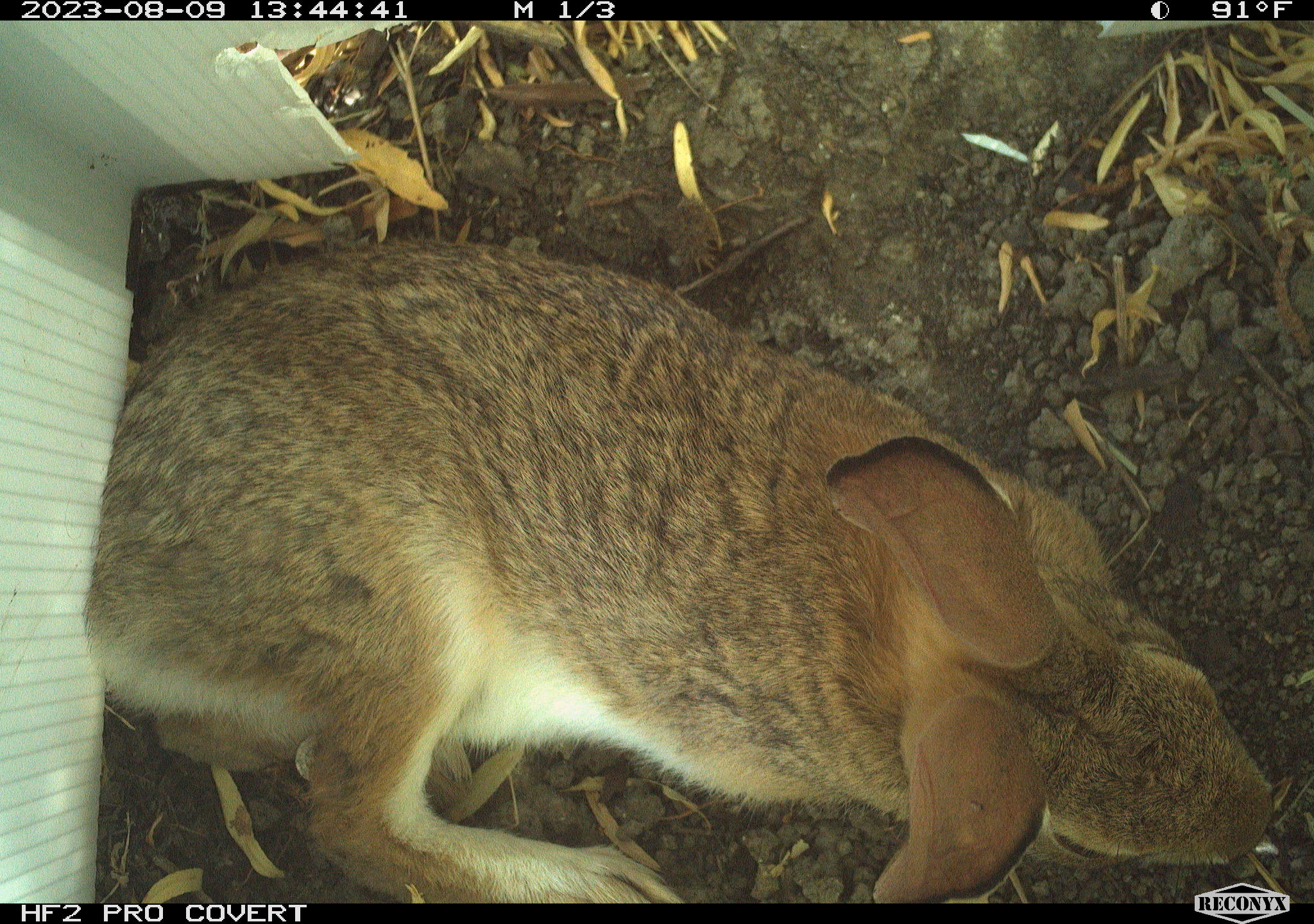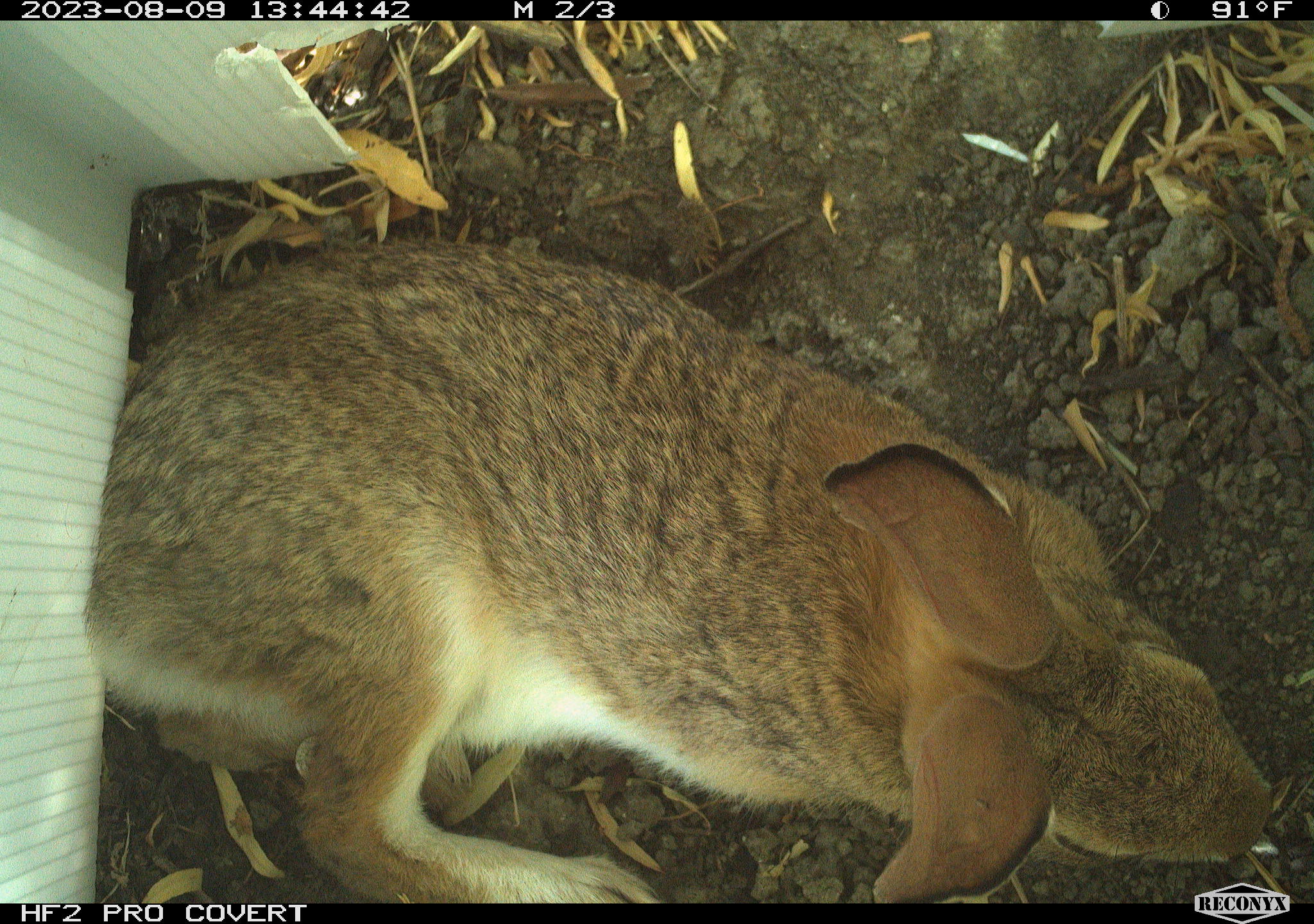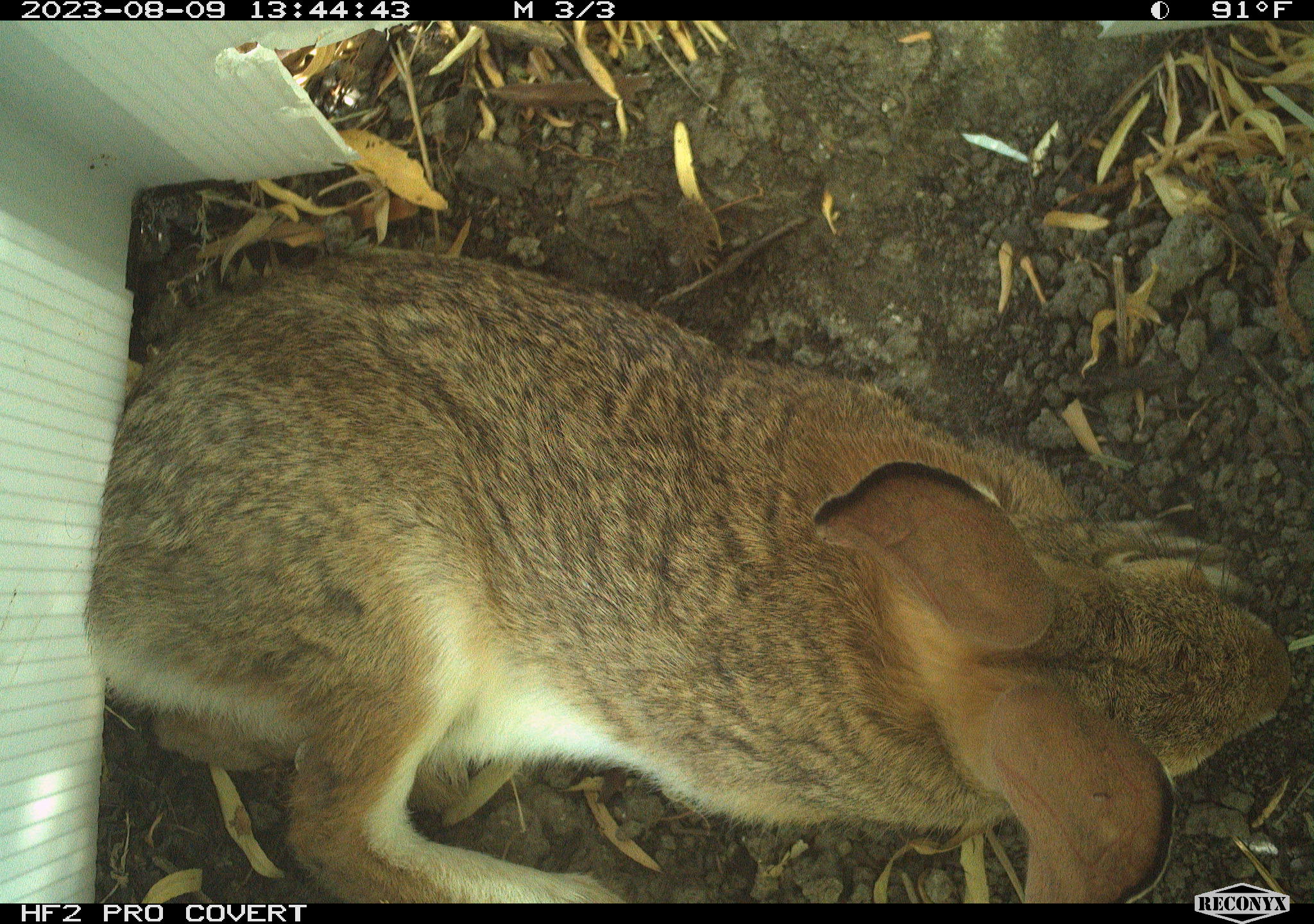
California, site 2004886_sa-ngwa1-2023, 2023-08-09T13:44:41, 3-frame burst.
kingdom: Animalia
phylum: Chordata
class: Mammalia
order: Lagomorpha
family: Leporidae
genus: Sylvilagus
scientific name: Sylvilagus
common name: cottontail rabbits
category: sylvilagus species